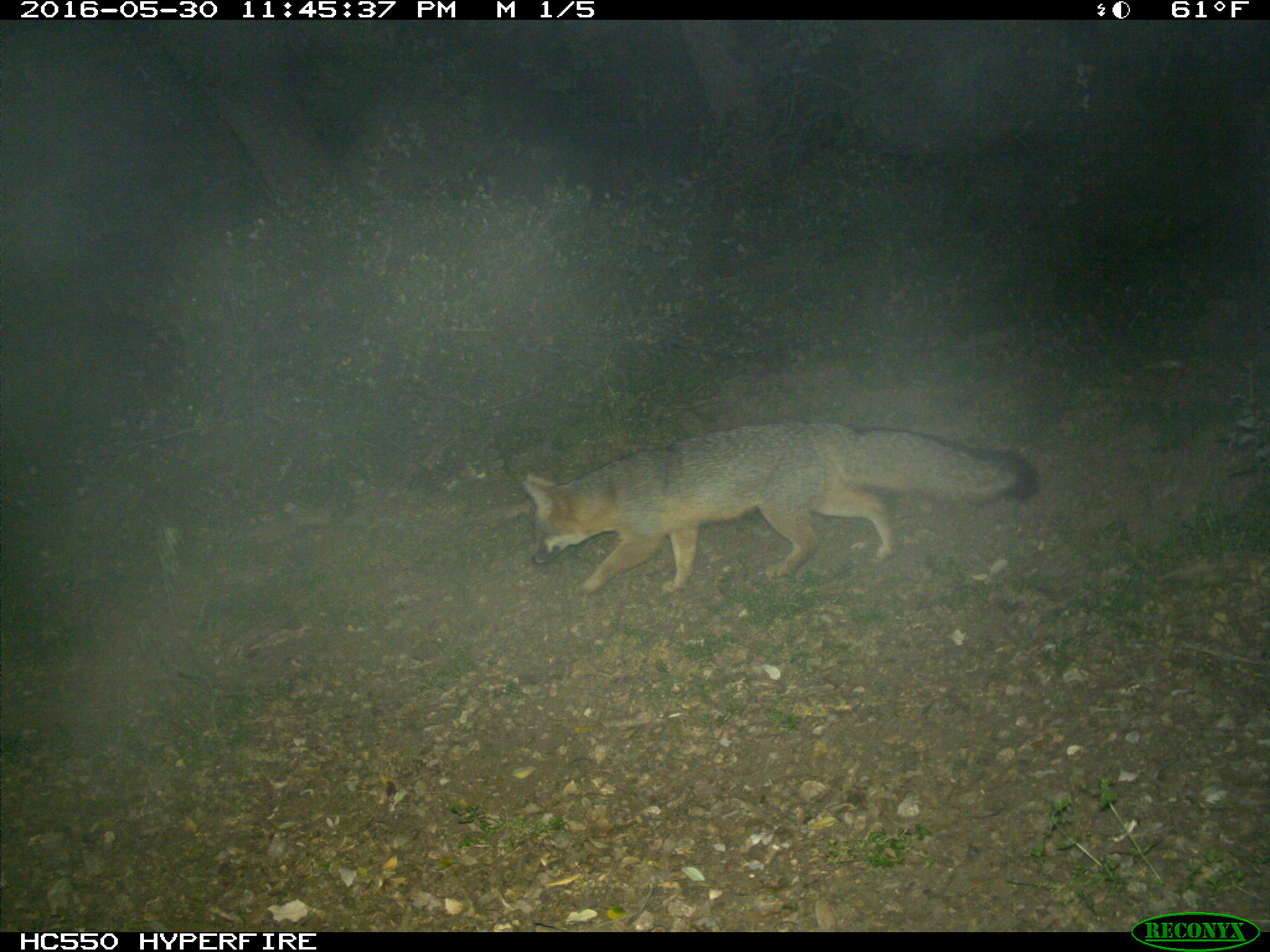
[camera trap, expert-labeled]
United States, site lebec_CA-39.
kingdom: Animalia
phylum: Chordata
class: Mammalia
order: Carnivora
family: Canidae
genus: Urocyon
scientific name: Urocyon cinereoargenteus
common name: gray fox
Urocyon cinereoargenteus (gray fox).